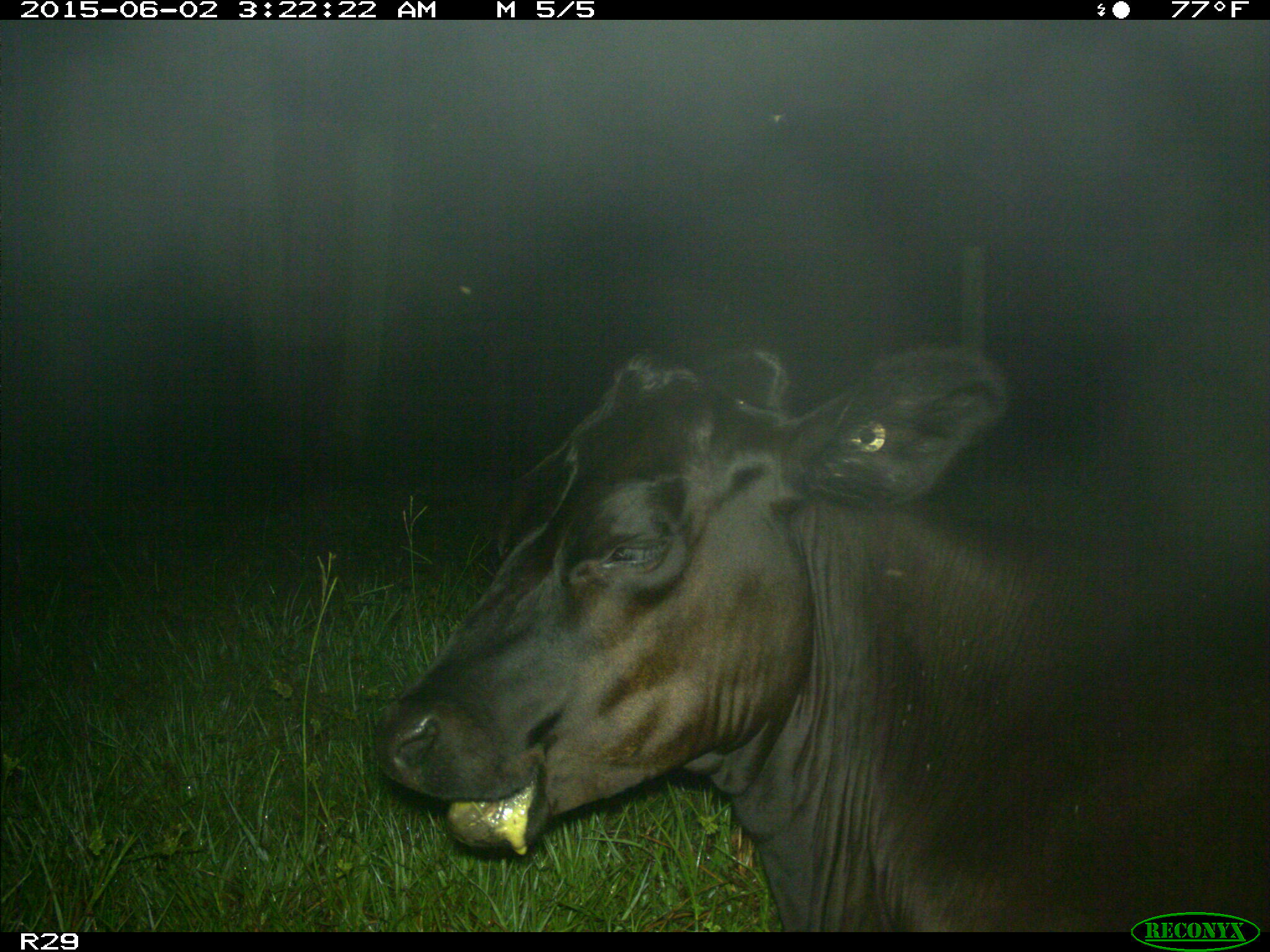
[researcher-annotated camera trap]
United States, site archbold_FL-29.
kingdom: Animalia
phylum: Chordata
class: Mammalia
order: Artiodactyla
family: Bovidae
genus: Bos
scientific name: Bos taurus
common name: domestic cow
Bos taurus (domestic cow).